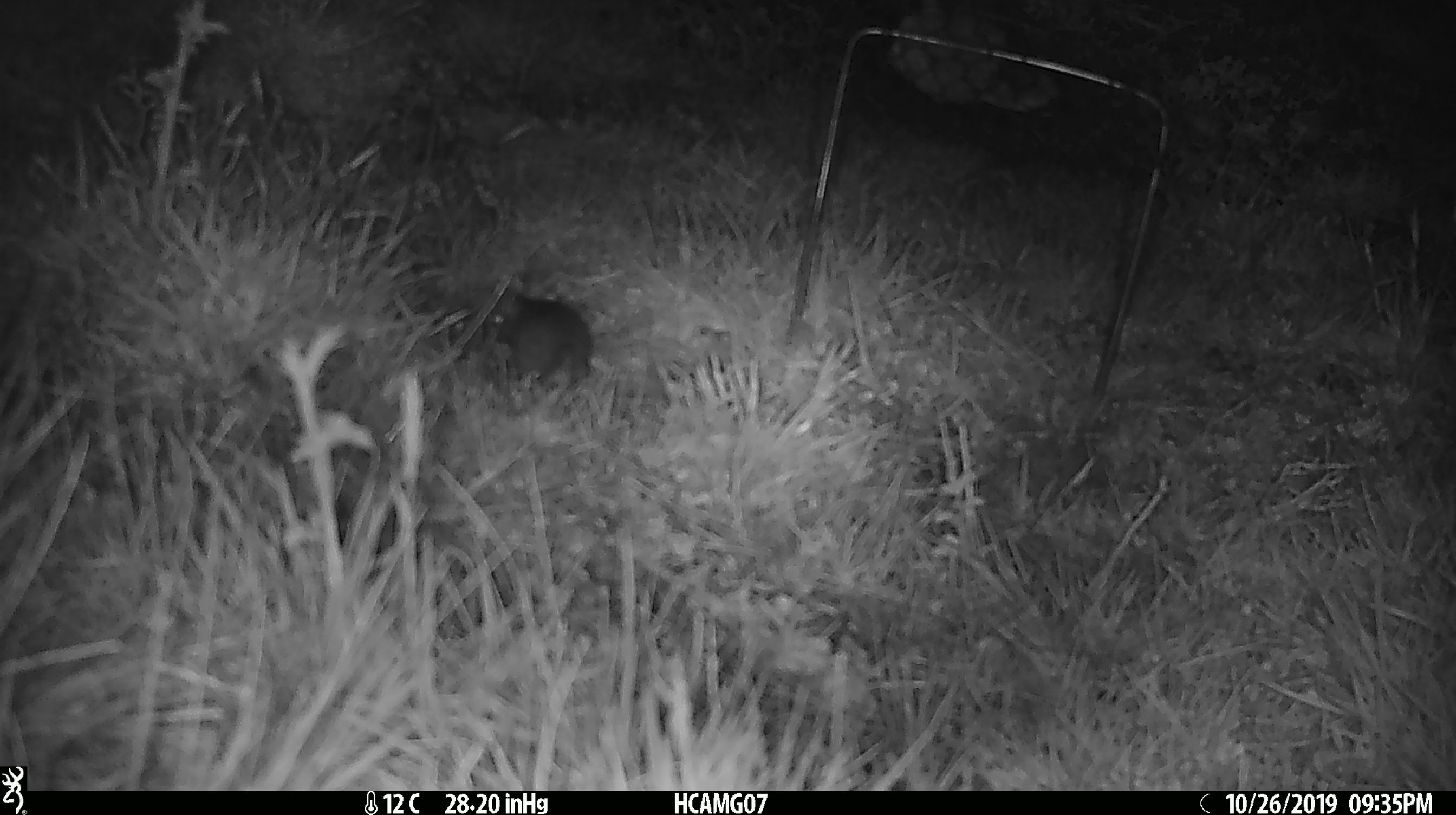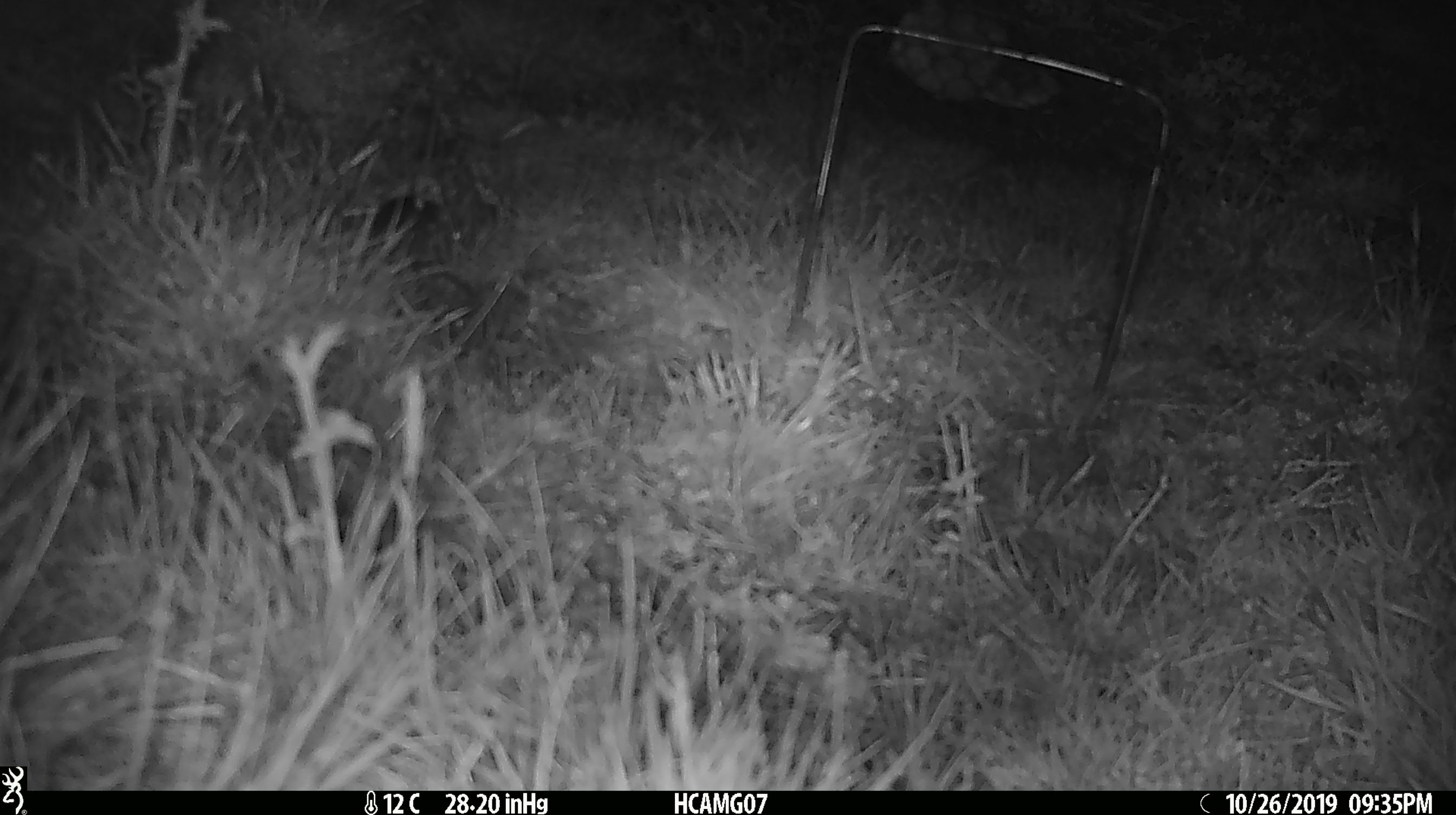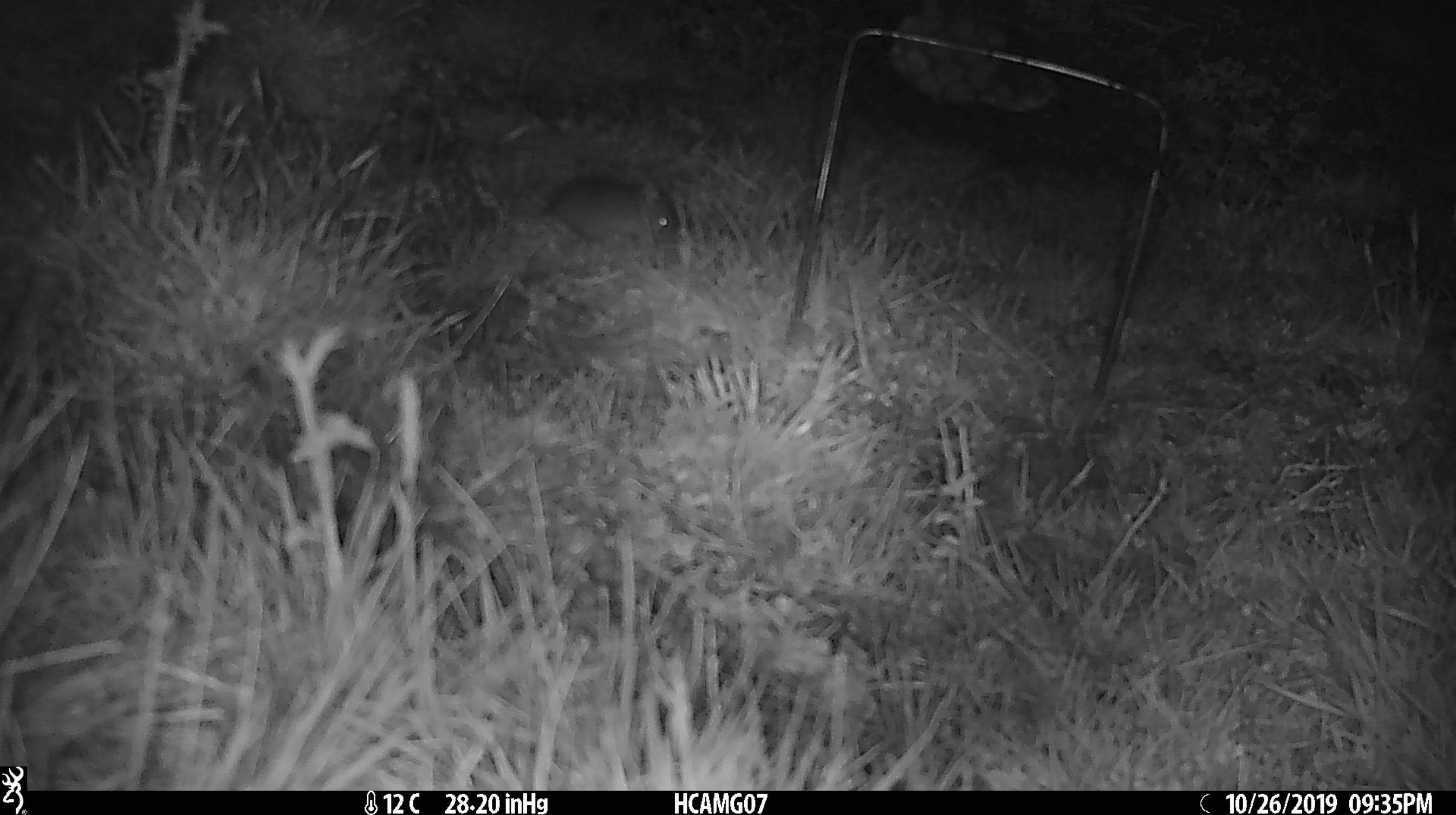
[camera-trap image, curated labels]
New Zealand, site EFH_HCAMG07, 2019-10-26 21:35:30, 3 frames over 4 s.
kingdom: Animalia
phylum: Chordata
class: Mammalia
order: Rodentia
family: Muridae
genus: Mus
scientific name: Mus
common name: mouse